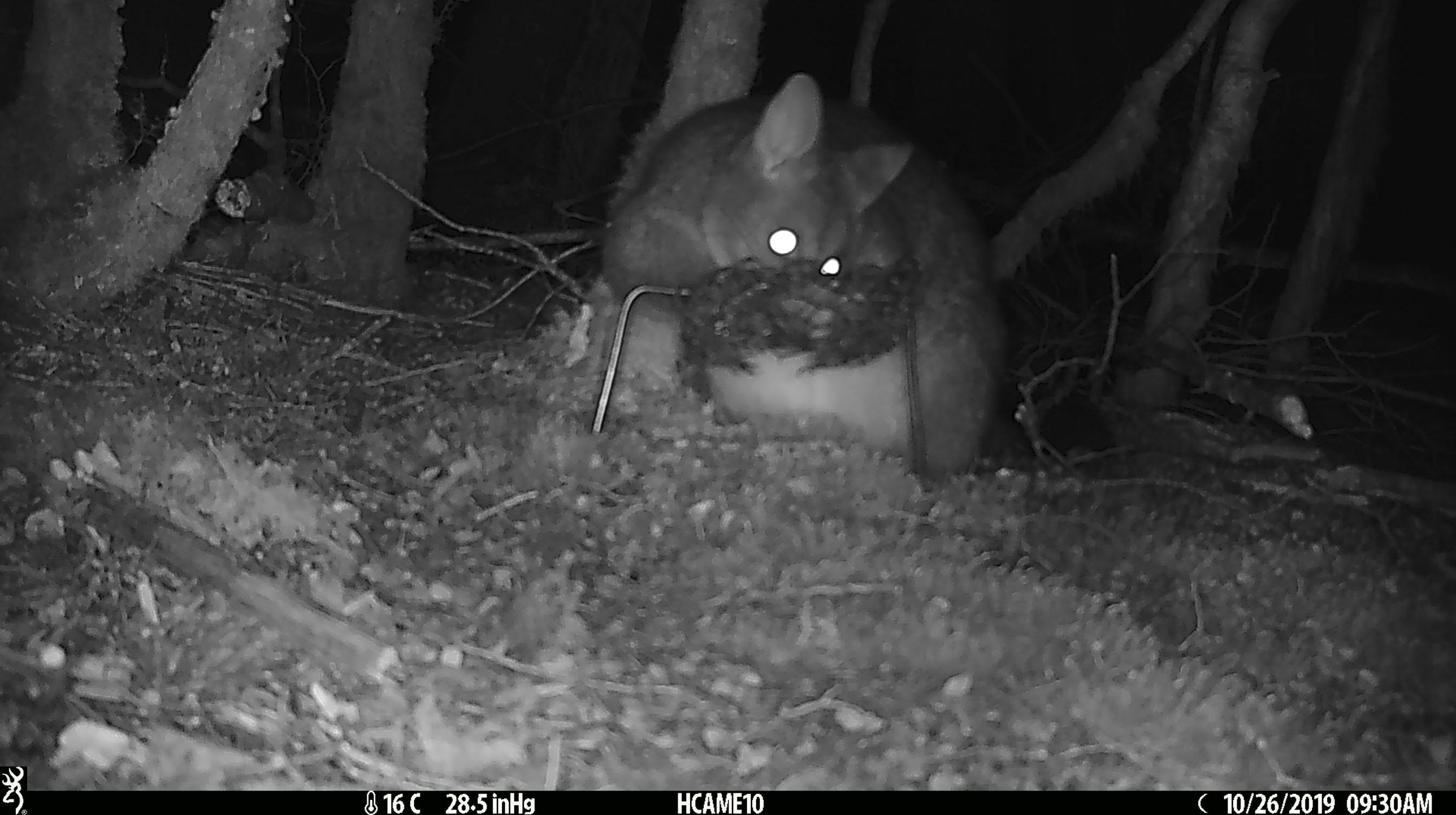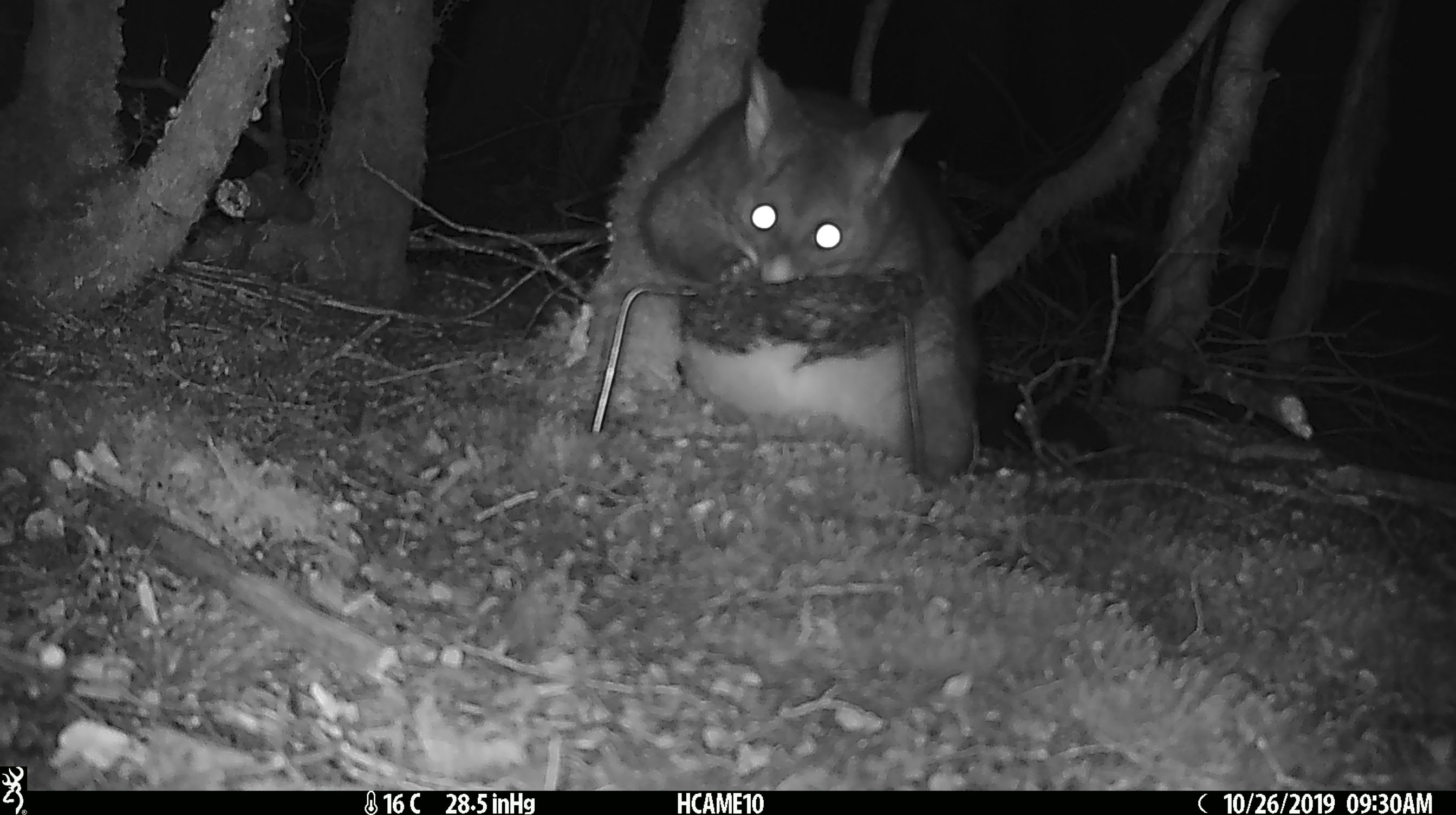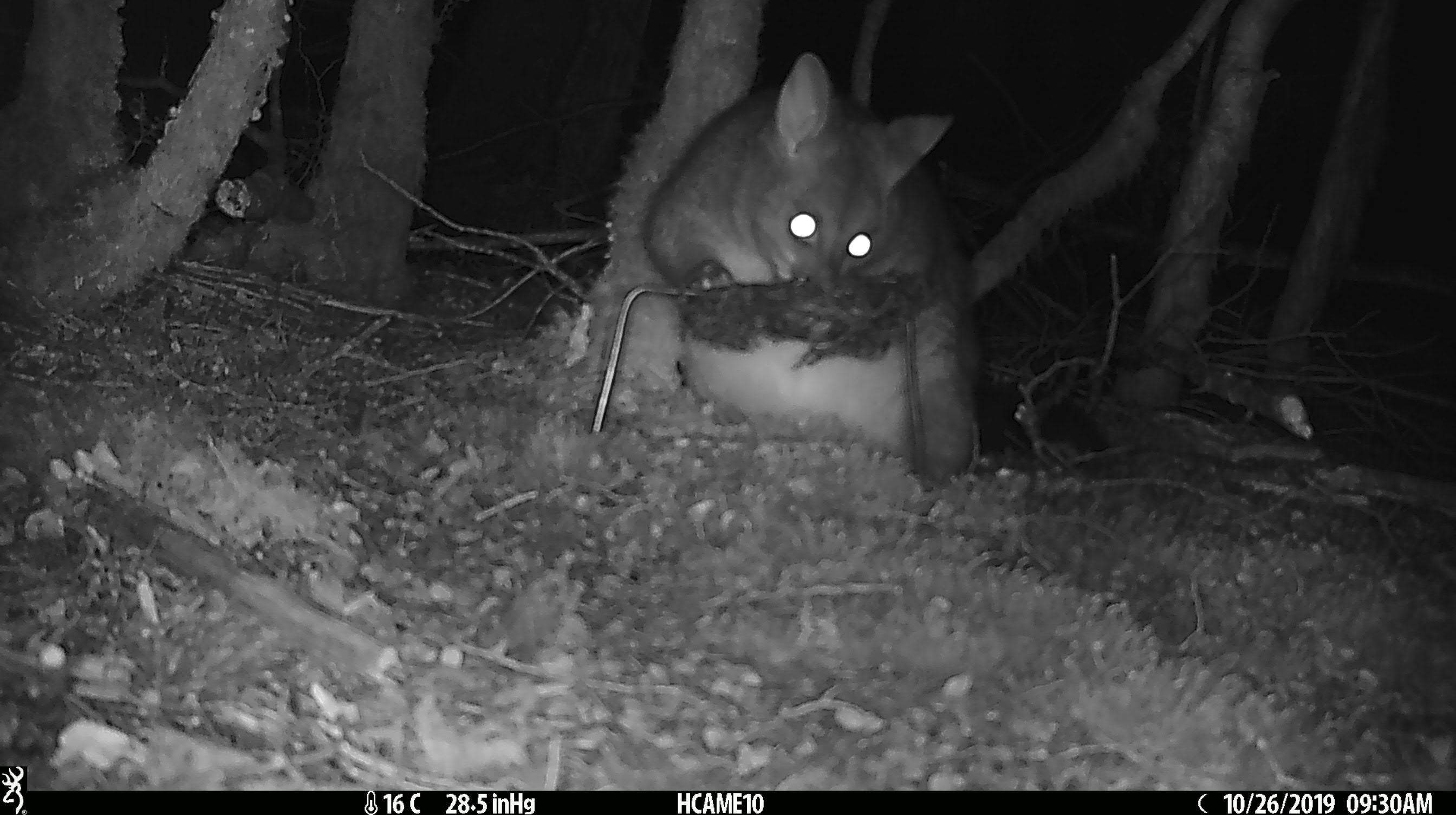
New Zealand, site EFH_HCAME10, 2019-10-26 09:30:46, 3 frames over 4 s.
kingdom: Animalia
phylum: Chordata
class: Mammalia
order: Diprotodontia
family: Phalangeridae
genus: Trichosurus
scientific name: Trichosurus vulpecula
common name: common brushtail possum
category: possum